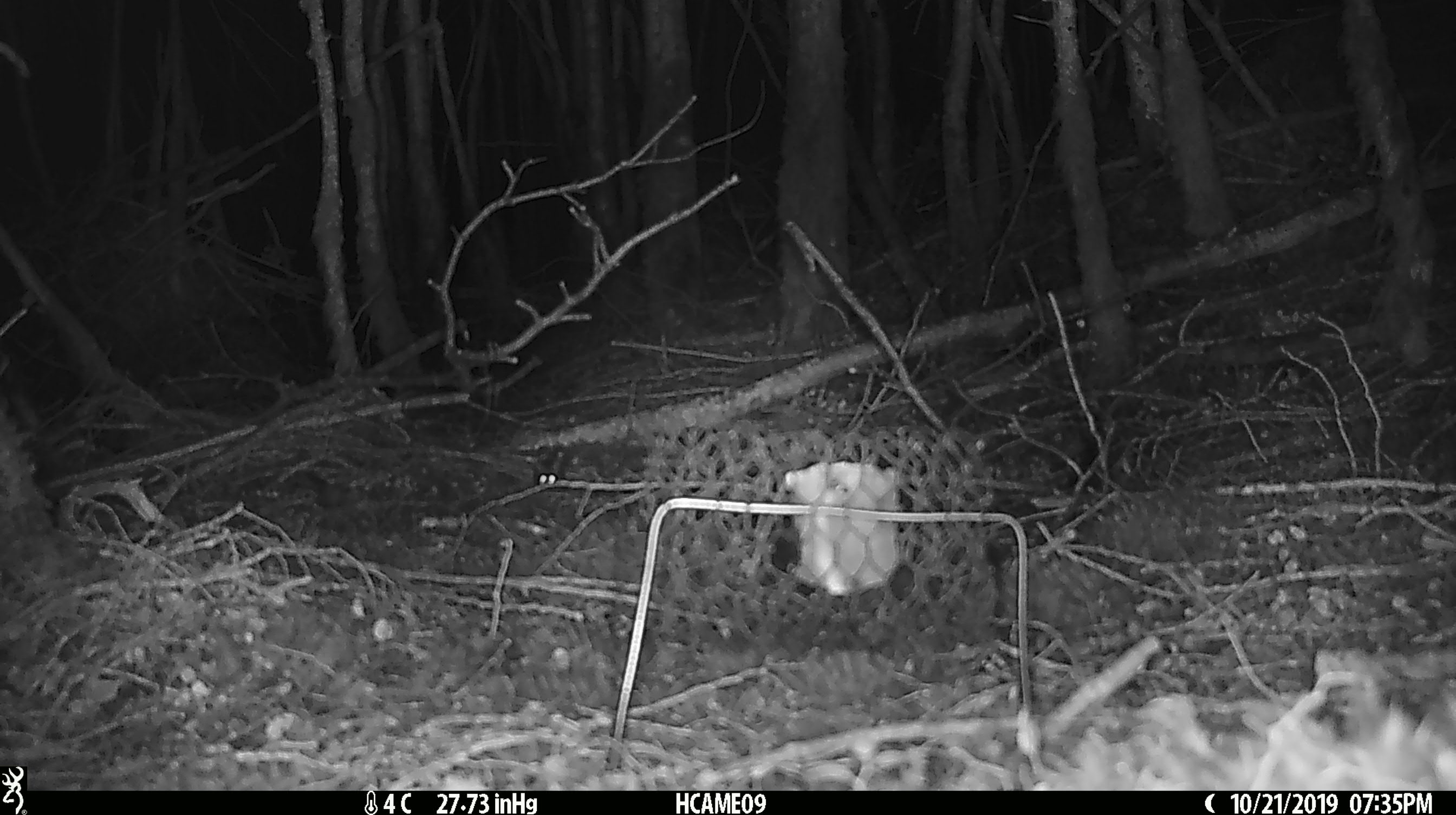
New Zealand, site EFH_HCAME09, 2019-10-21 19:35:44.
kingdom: Animalia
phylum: Chordata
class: Mammalia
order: Rodentia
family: Muridae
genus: Mus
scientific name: Mus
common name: mouse